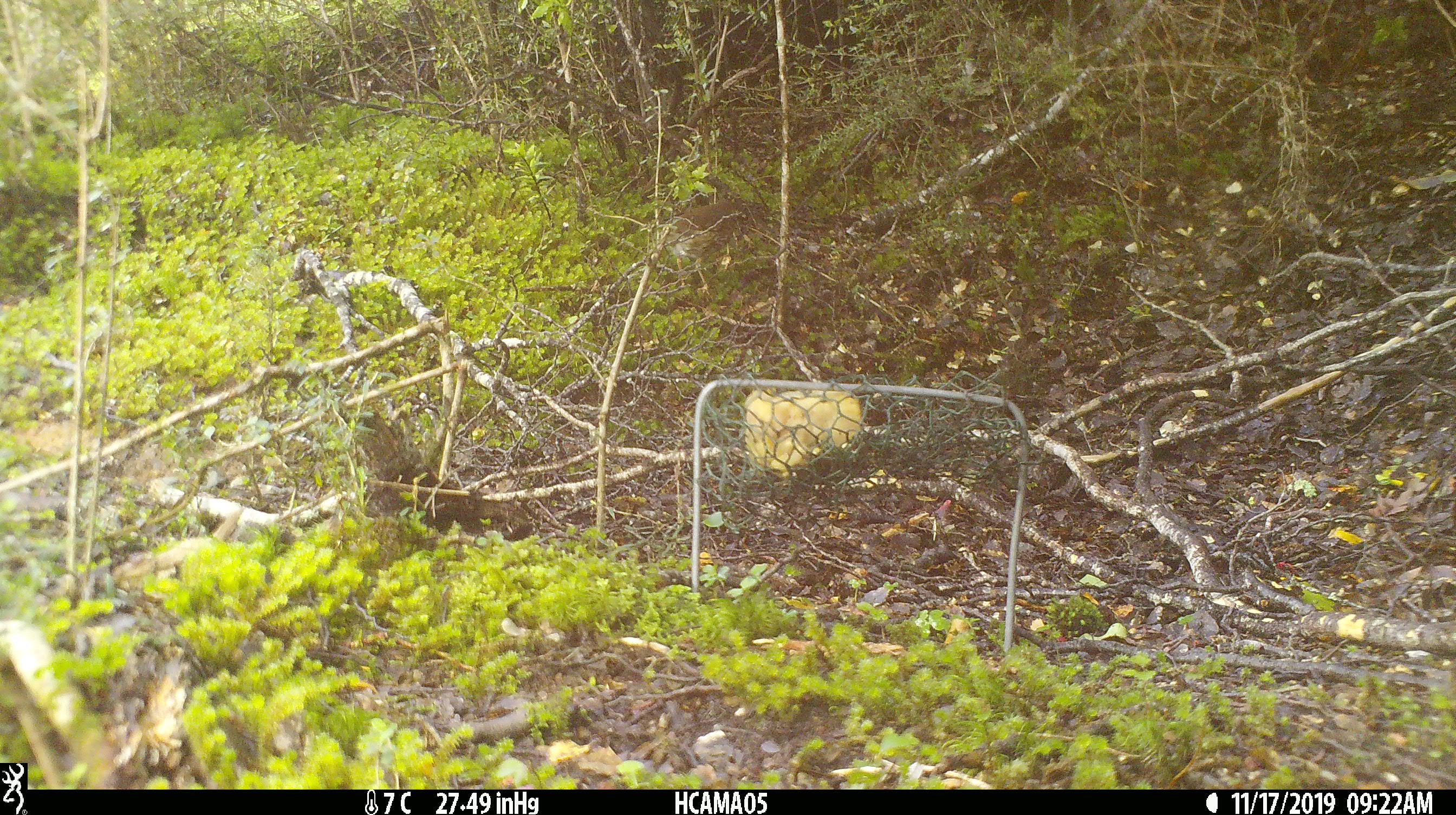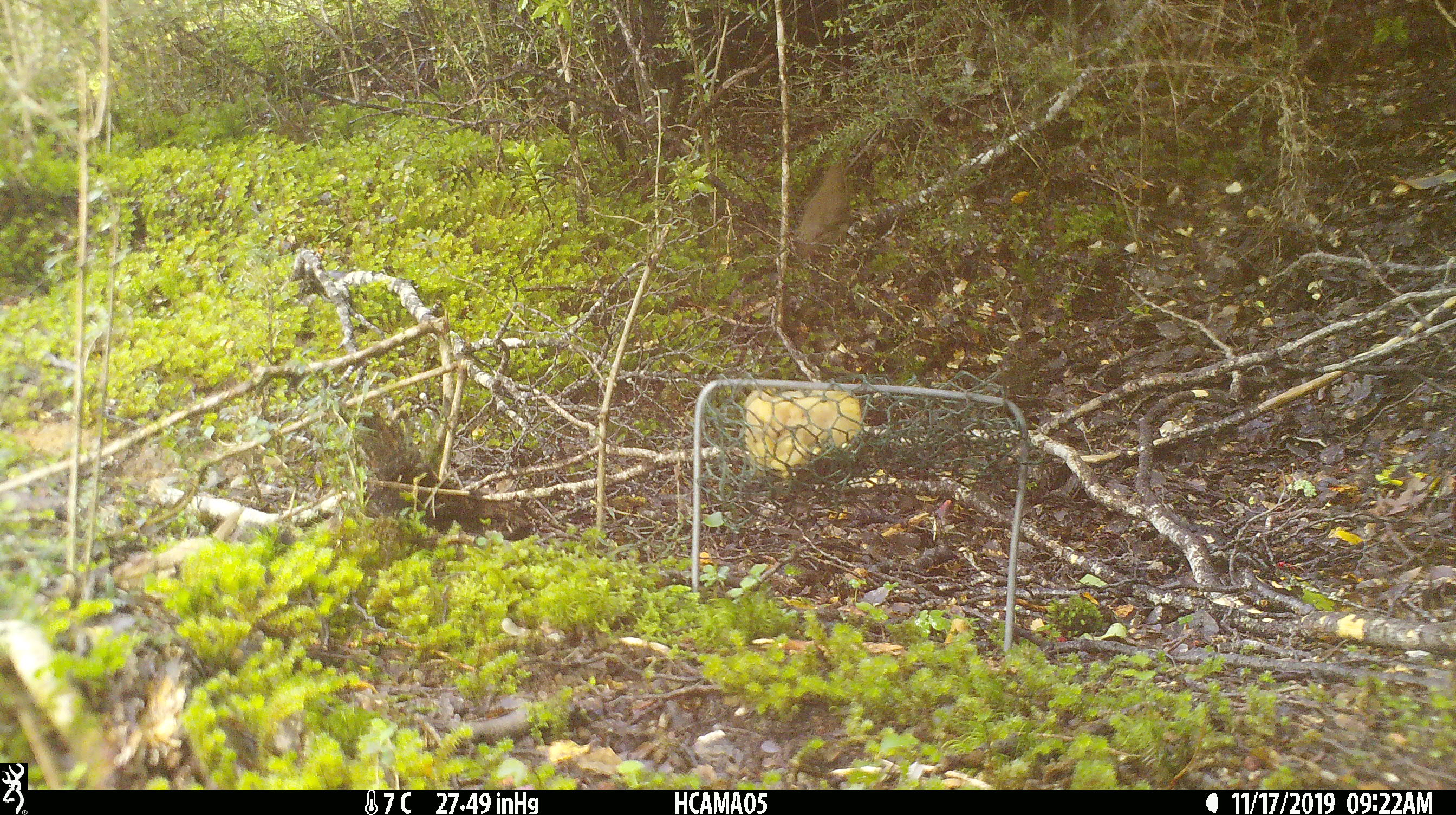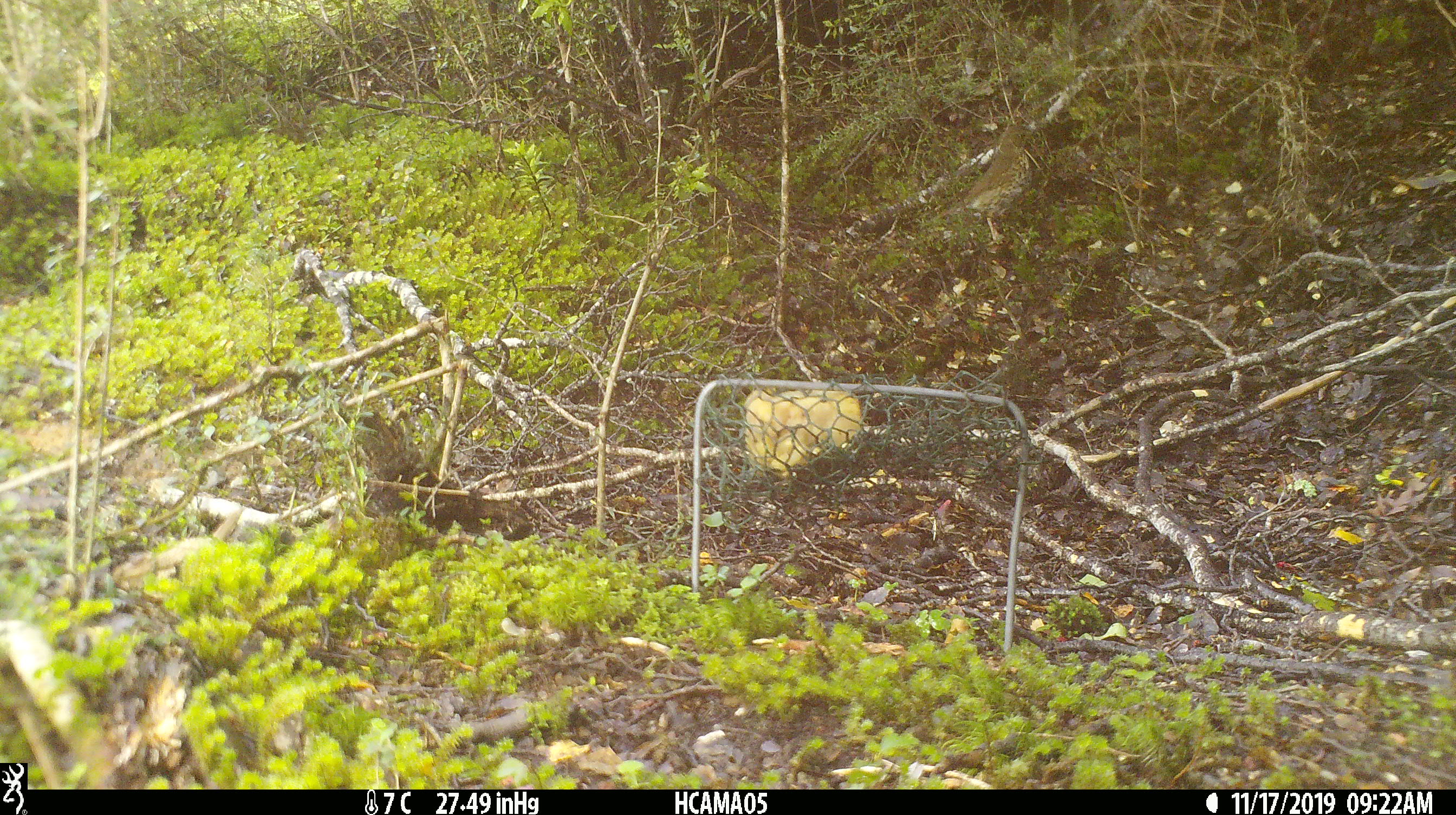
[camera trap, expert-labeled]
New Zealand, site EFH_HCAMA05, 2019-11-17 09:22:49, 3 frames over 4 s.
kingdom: Animalia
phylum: Chordata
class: Aves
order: Passeriformes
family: Turdidae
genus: Turdus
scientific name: Turdus philomelos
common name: song thrush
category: thrush